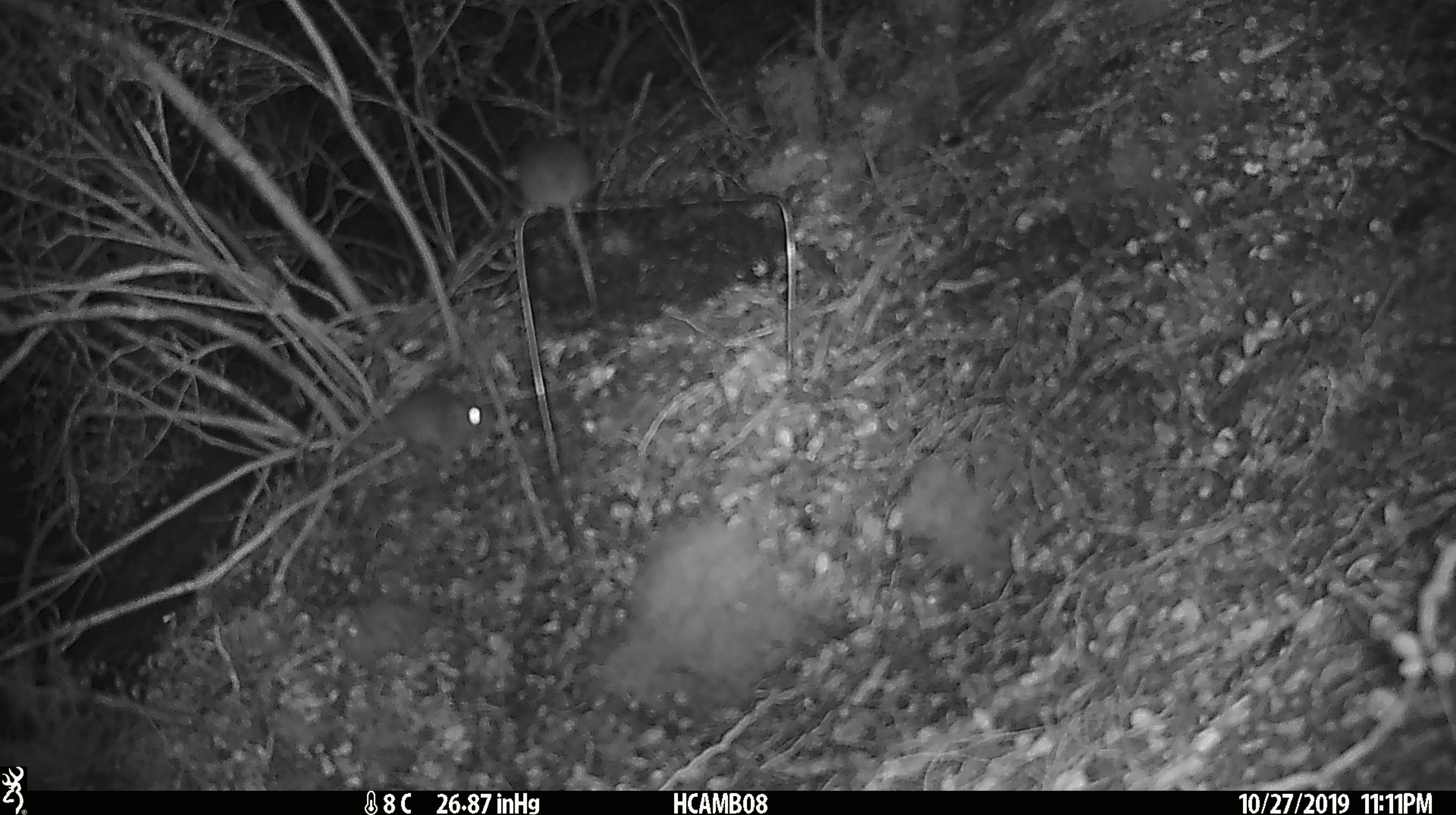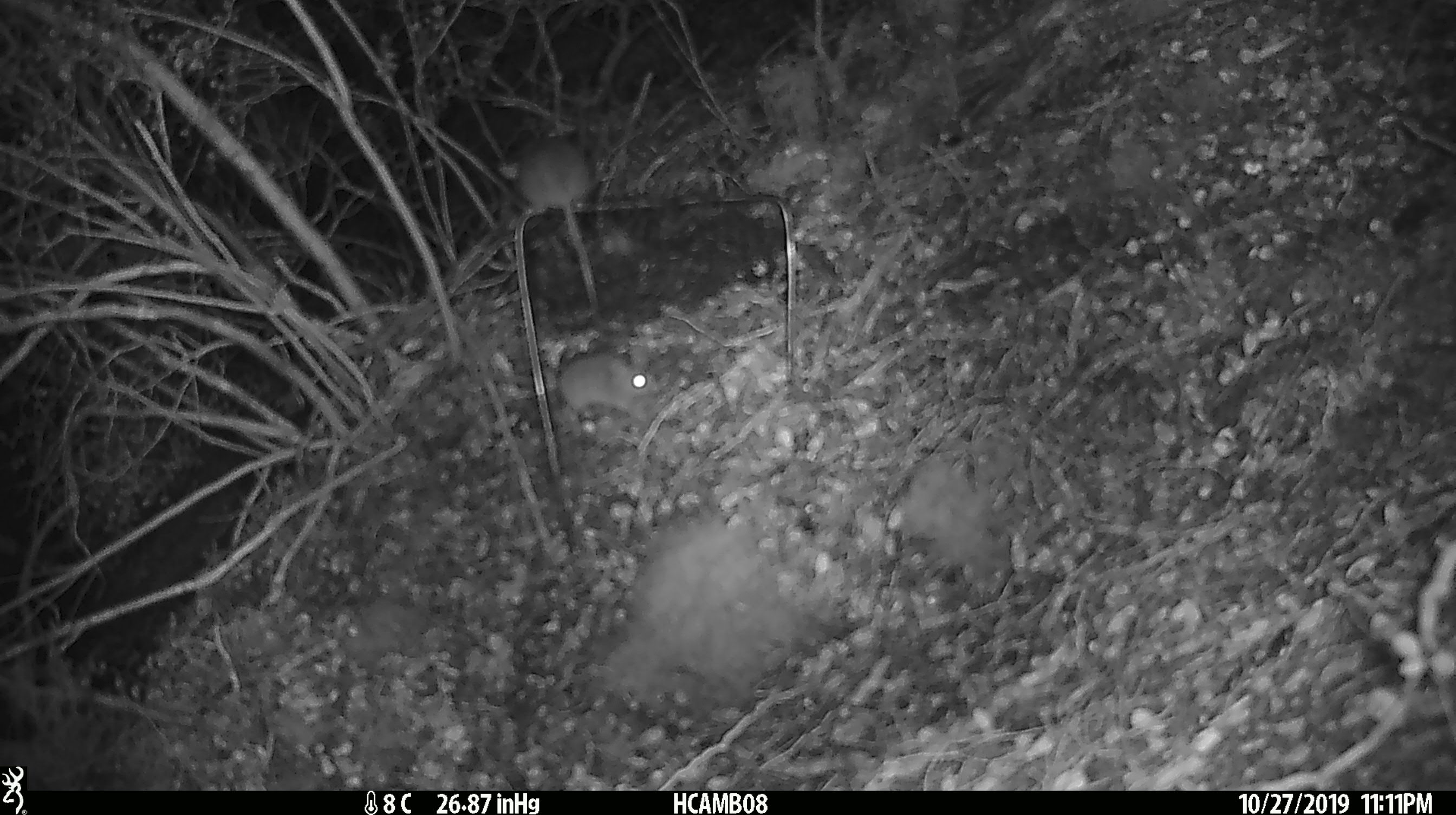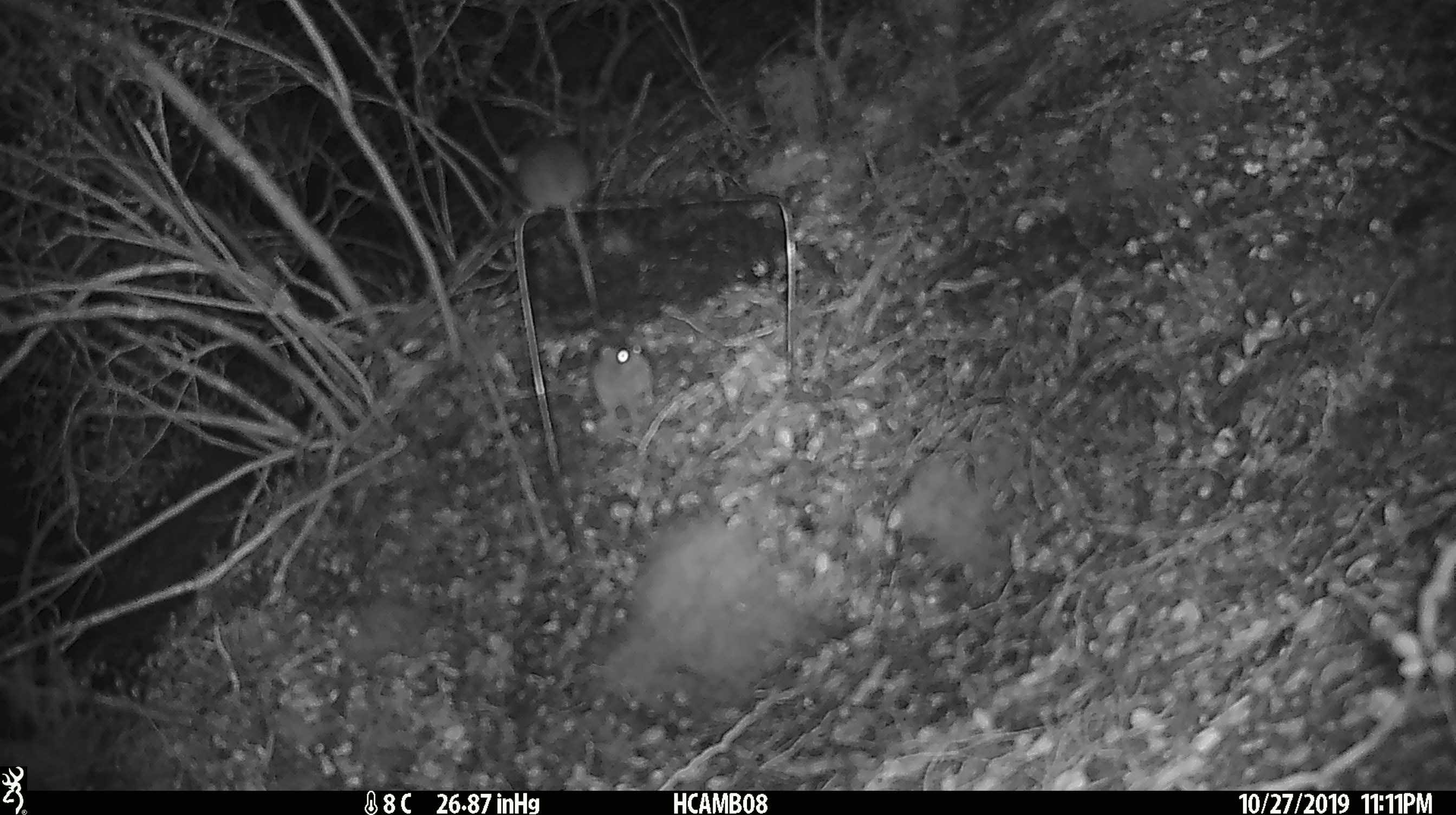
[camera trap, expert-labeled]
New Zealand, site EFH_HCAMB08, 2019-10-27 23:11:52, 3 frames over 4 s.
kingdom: Animalia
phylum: Chordata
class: Mammalia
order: Rodentia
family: Muridae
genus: Mus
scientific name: Mus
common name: mouse